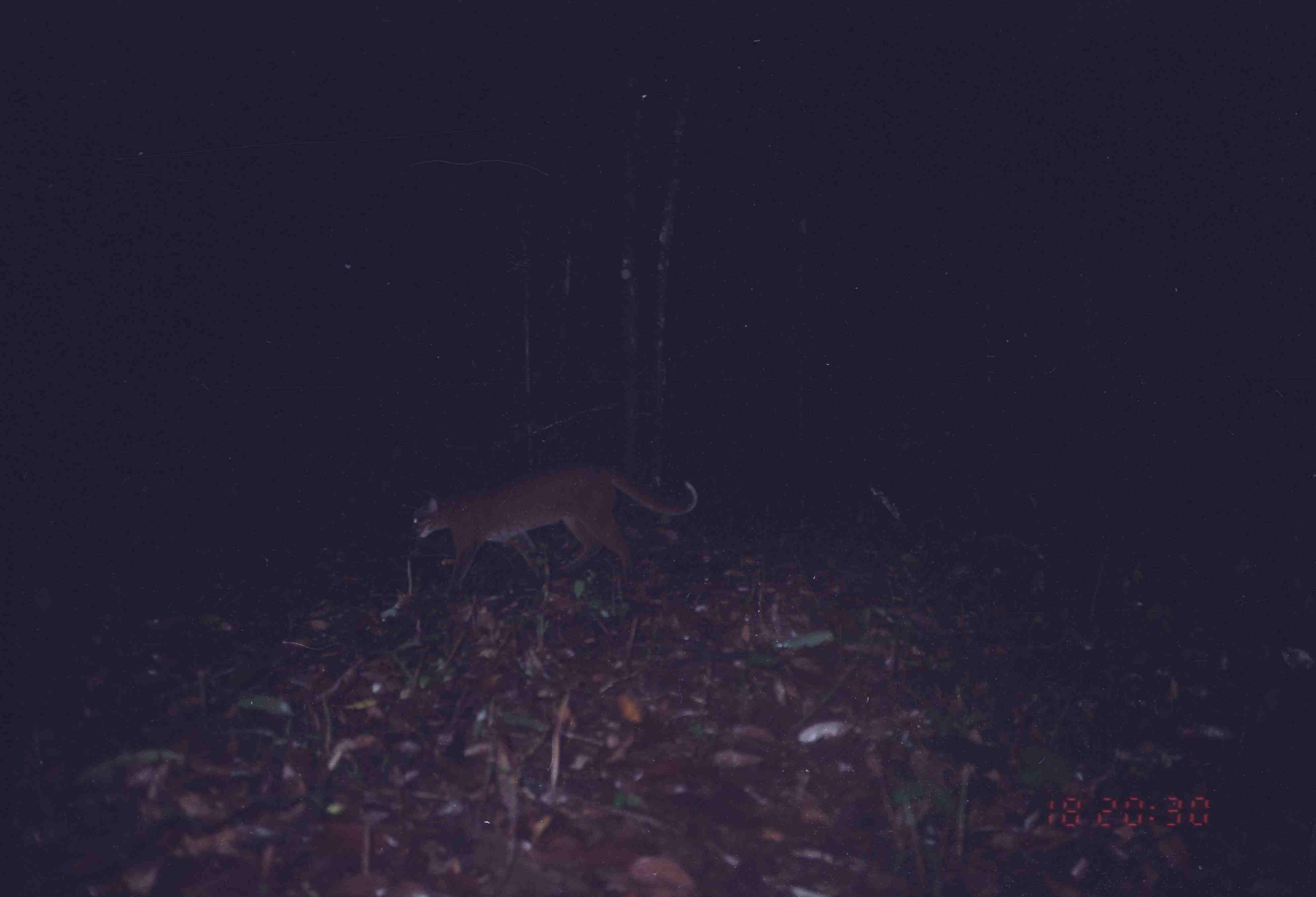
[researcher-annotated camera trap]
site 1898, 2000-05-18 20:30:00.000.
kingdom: Animalia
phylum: Chordata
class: Mammalia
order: Carnivora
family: Felidae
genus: Catopuma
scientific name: Catopuma temminckii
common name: asian golden cat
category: pardofelis temminckii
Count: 1.